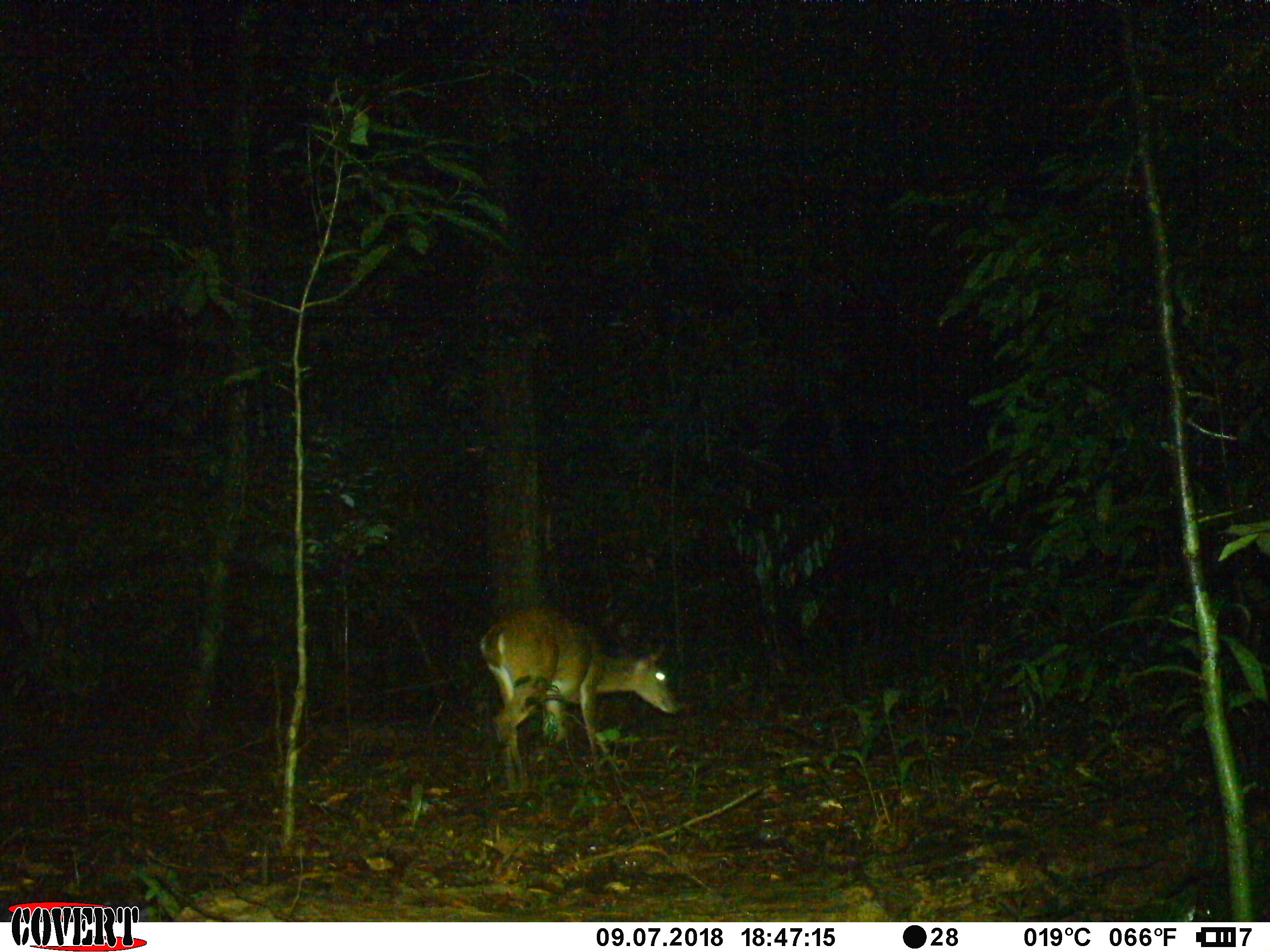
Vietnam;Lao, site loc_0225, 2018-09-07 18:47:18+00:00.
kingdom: Animalia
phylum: Chordata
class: Mammalia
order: Artiodactyla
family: Cervidae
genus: Muntiacus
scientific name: Muntiacus vuquangensis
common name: large-antlered muntjac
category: large antlered muntjac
Large antlered muntjac (large-antlered muntjac) (Muntiacus vuquangensis). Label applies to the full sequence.